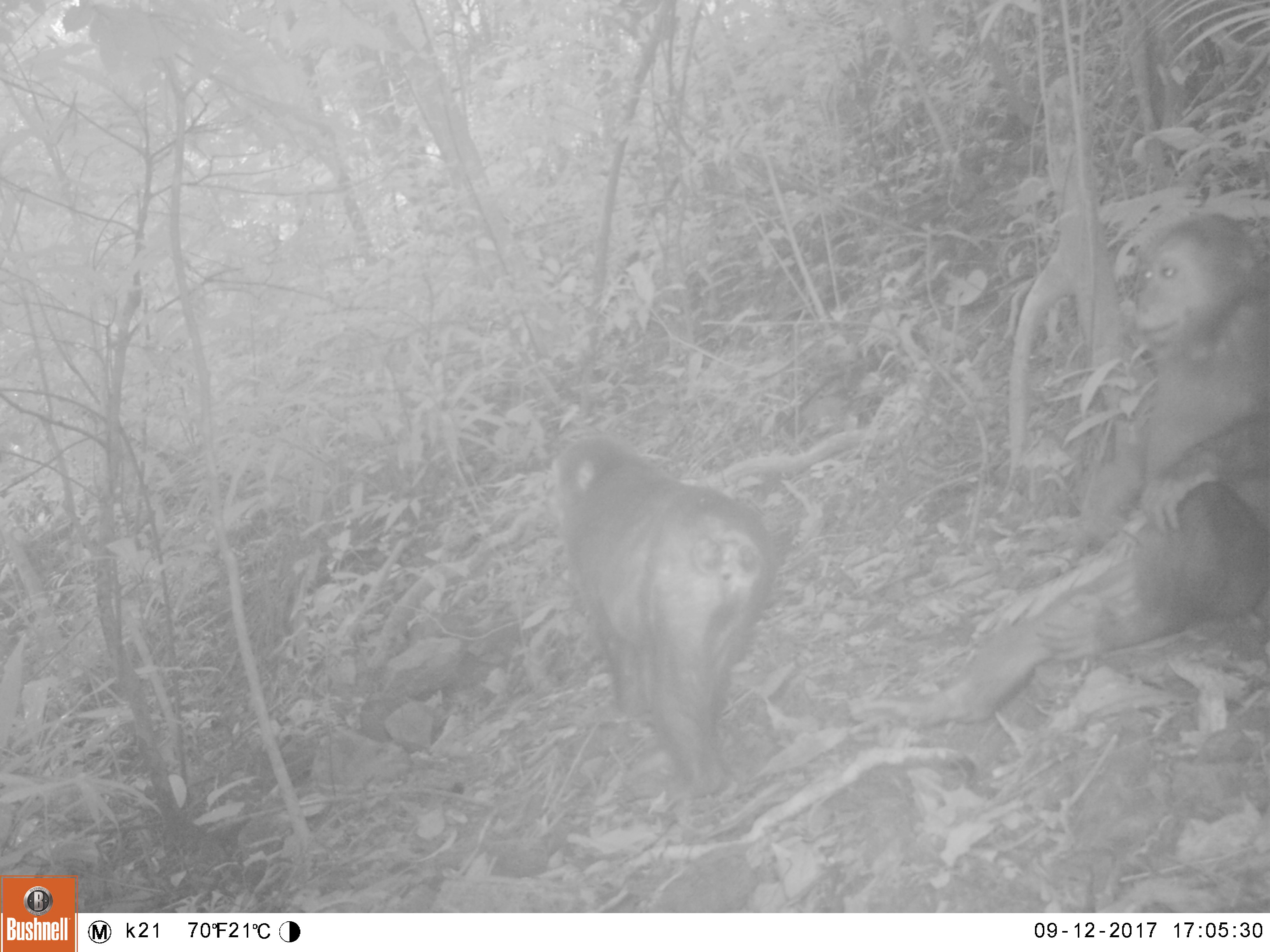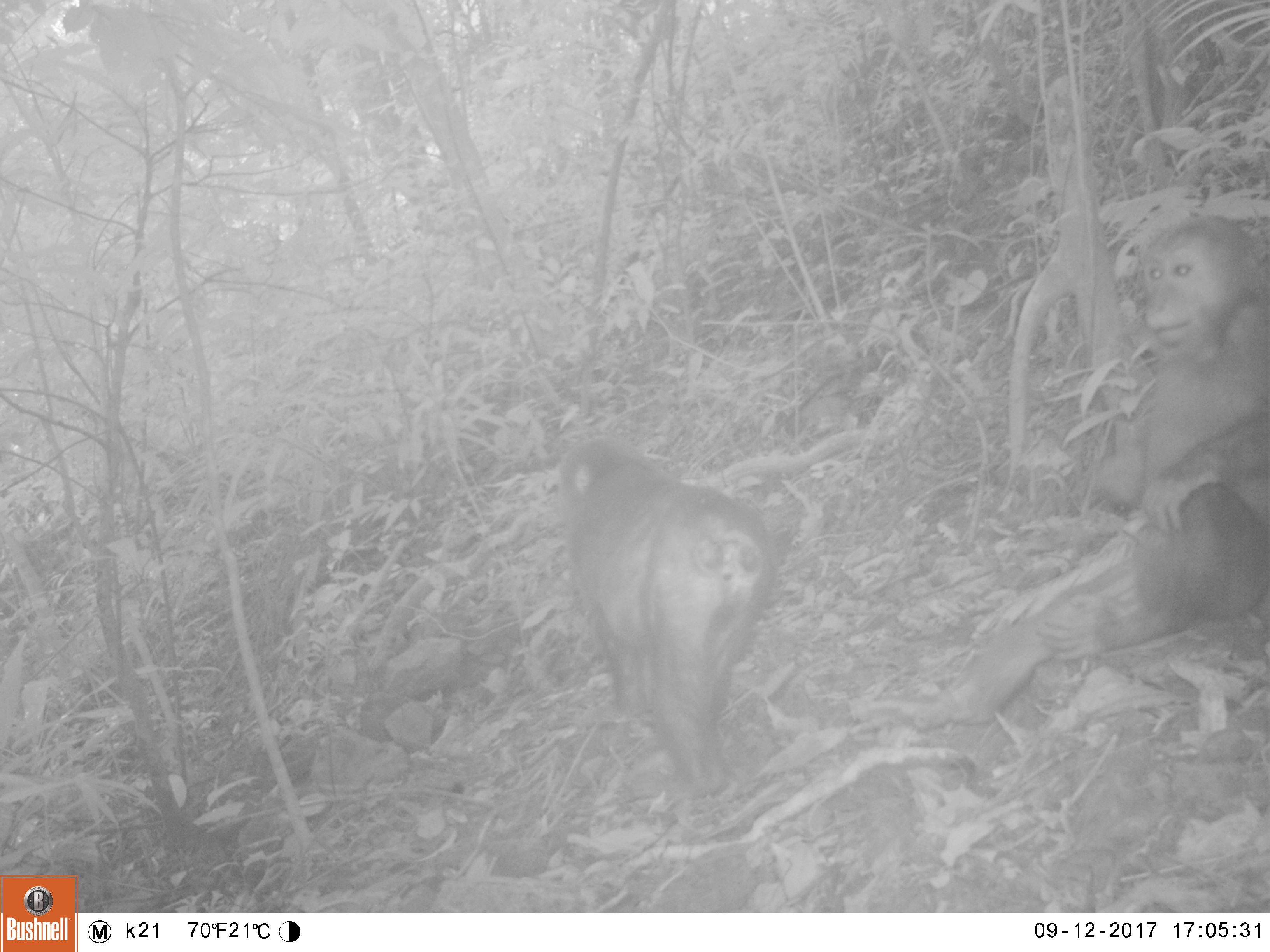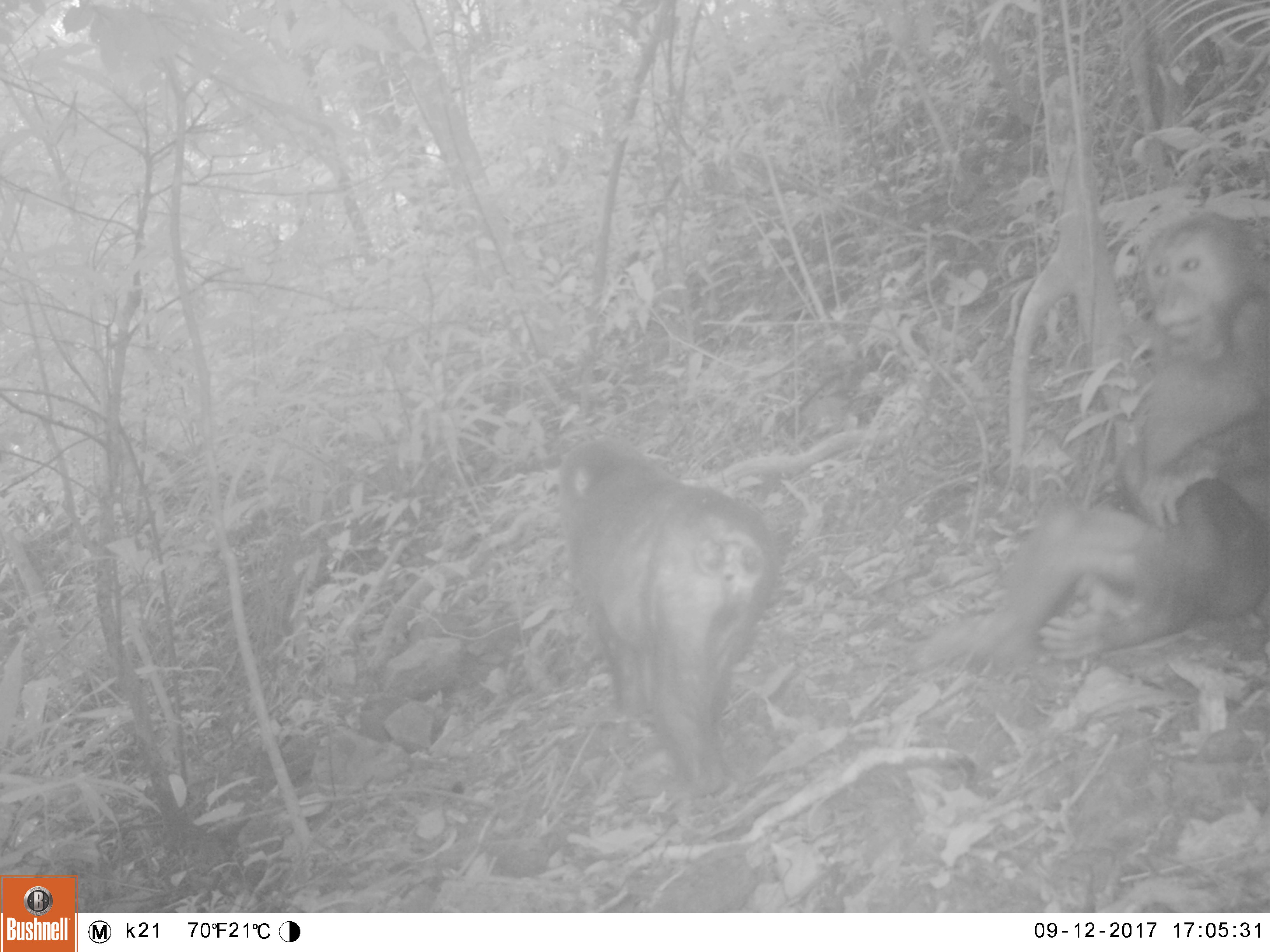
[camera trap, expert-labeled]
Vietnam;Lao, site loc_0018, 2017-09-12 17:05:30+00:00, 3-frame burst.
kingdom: Animalia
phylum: Chordata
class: Mammalia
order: Primates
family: Cercopithecidae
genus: Macaca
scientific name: Macaca arctoides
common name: stump-tailed macaque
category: stump tailed macaque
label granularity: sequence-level